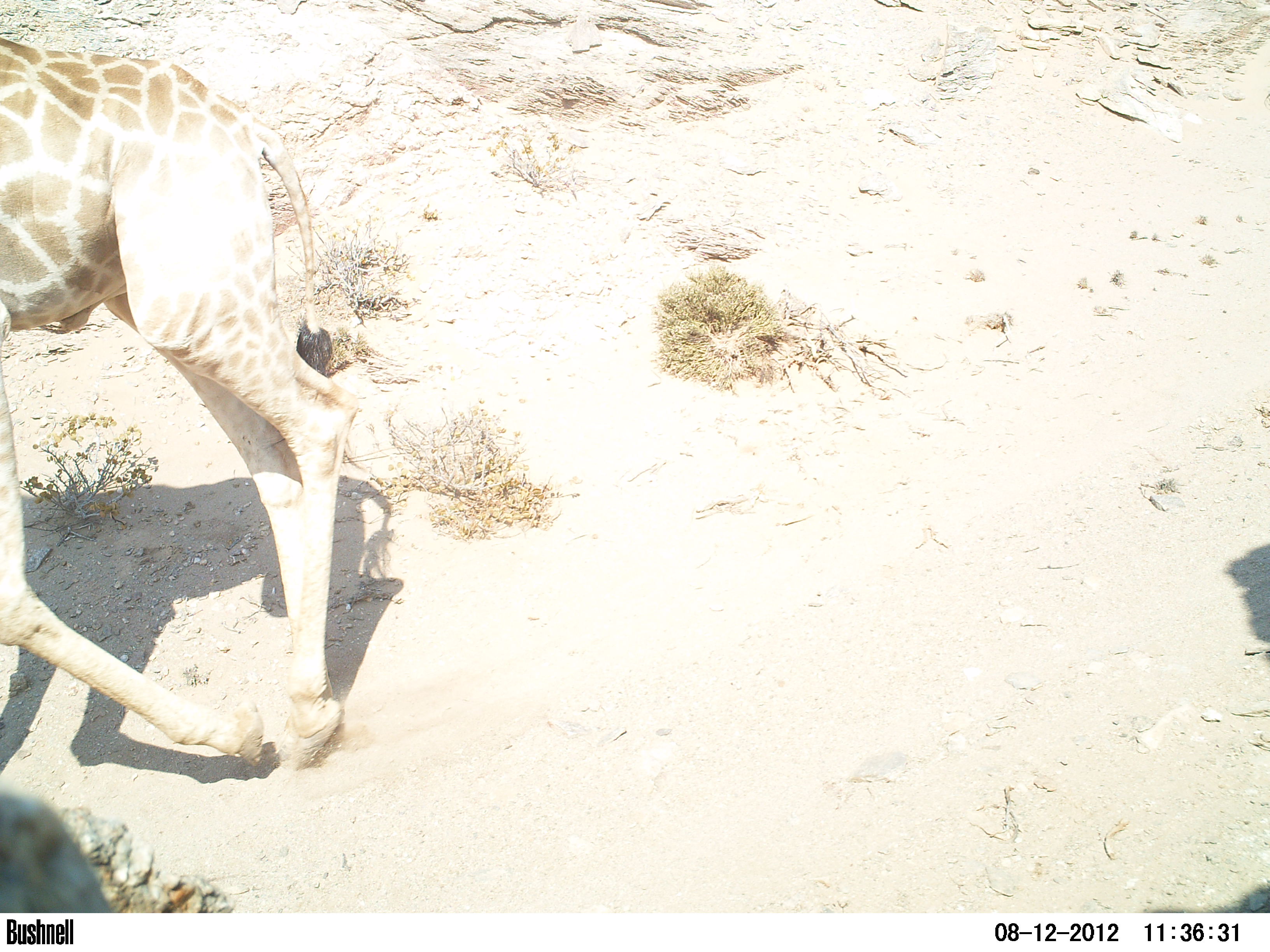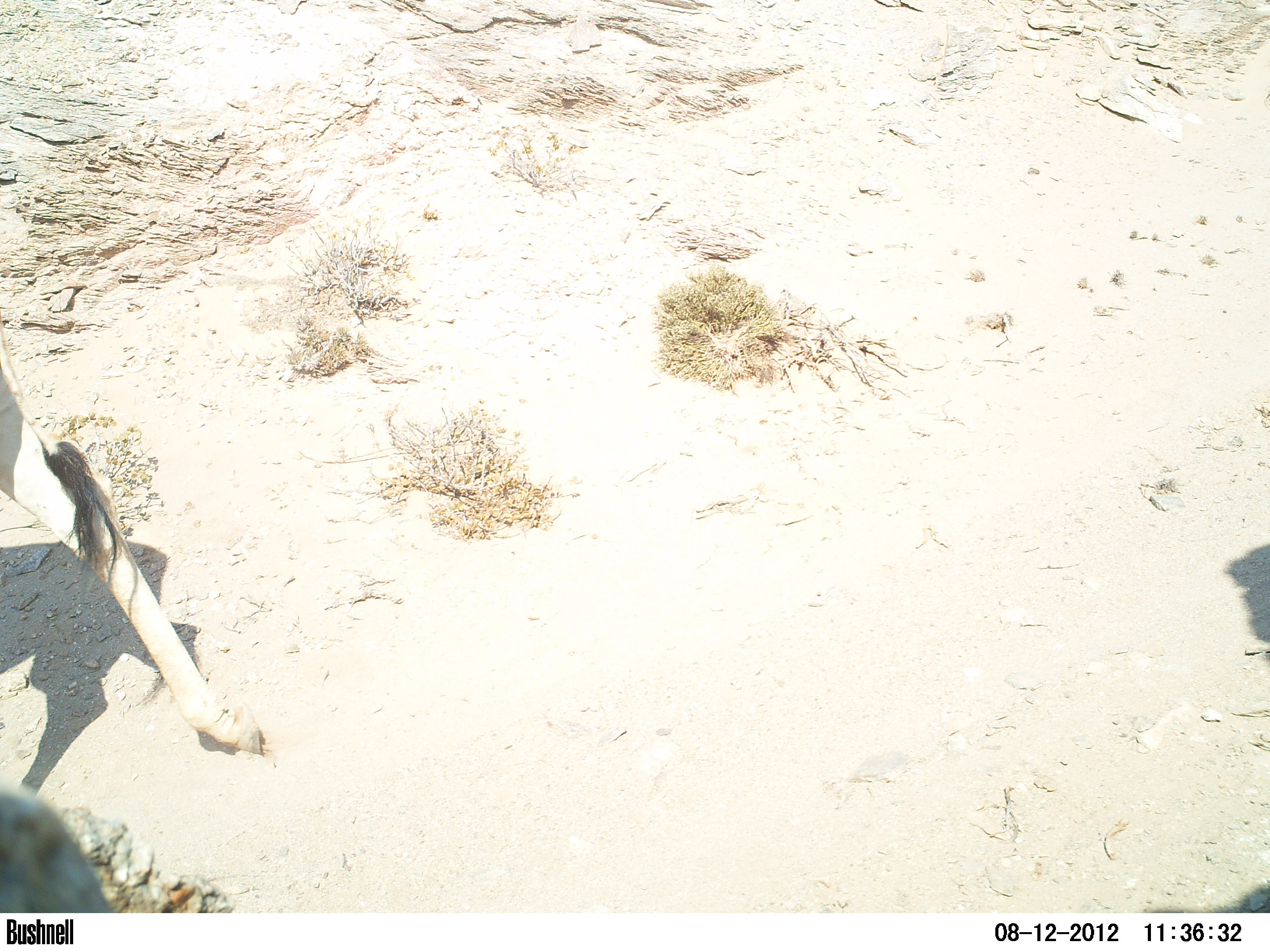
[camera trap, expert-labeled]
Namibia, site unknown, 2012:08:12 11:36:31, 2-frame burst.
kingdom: Animalia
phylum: Chordata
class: Mammalia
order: Artiodactyla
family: Giraffidae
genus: Giraffa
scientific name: Giraffa camelopardalis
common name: giraffe